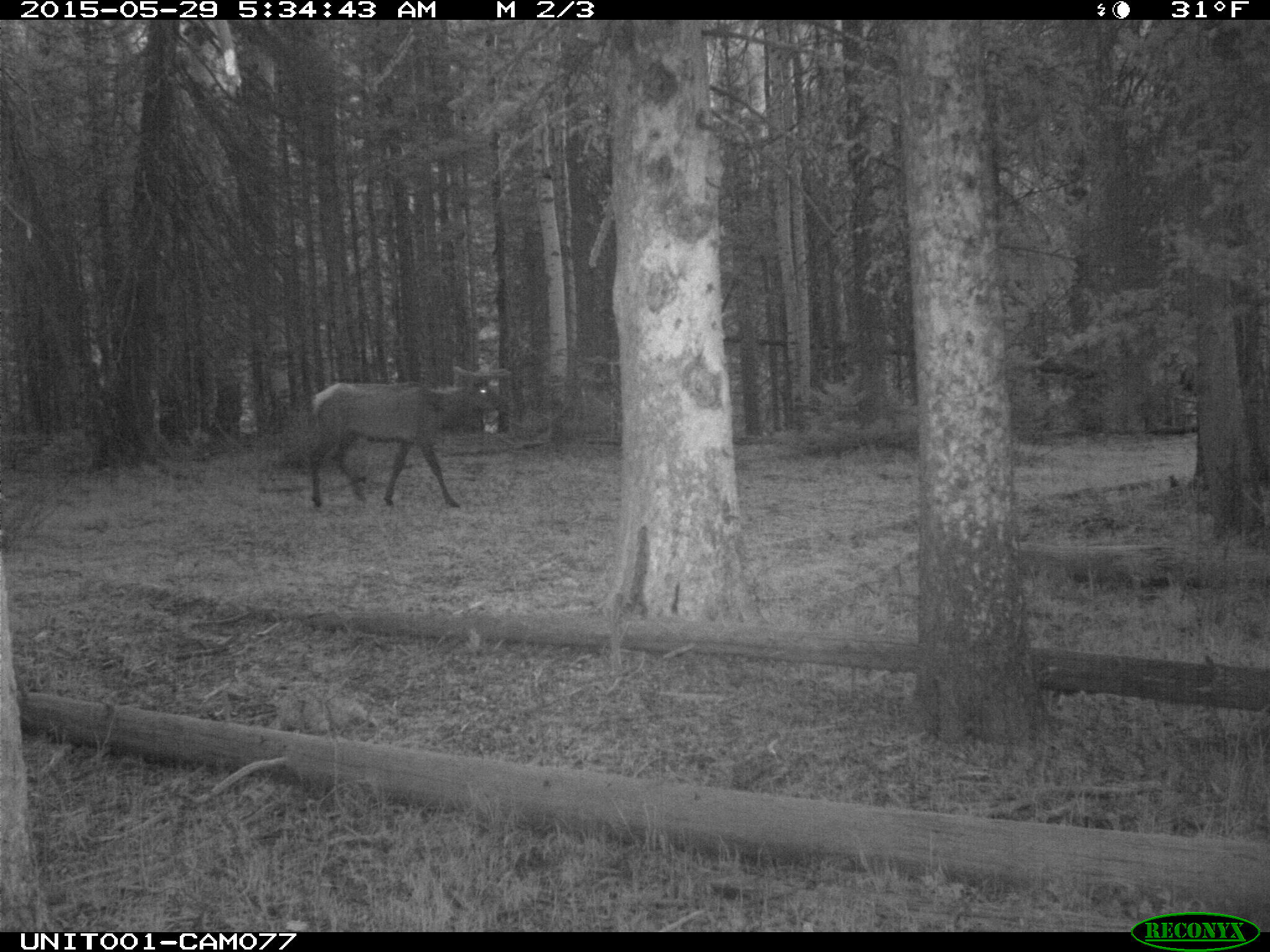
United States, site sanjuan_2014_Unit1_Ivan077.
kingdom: Animalia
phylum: Chordata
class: Mammalia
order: Artiodactyla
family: Cervidae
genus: Cervus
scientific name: Cervus elaphus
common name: red deer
Cervus elaphus (red deer).